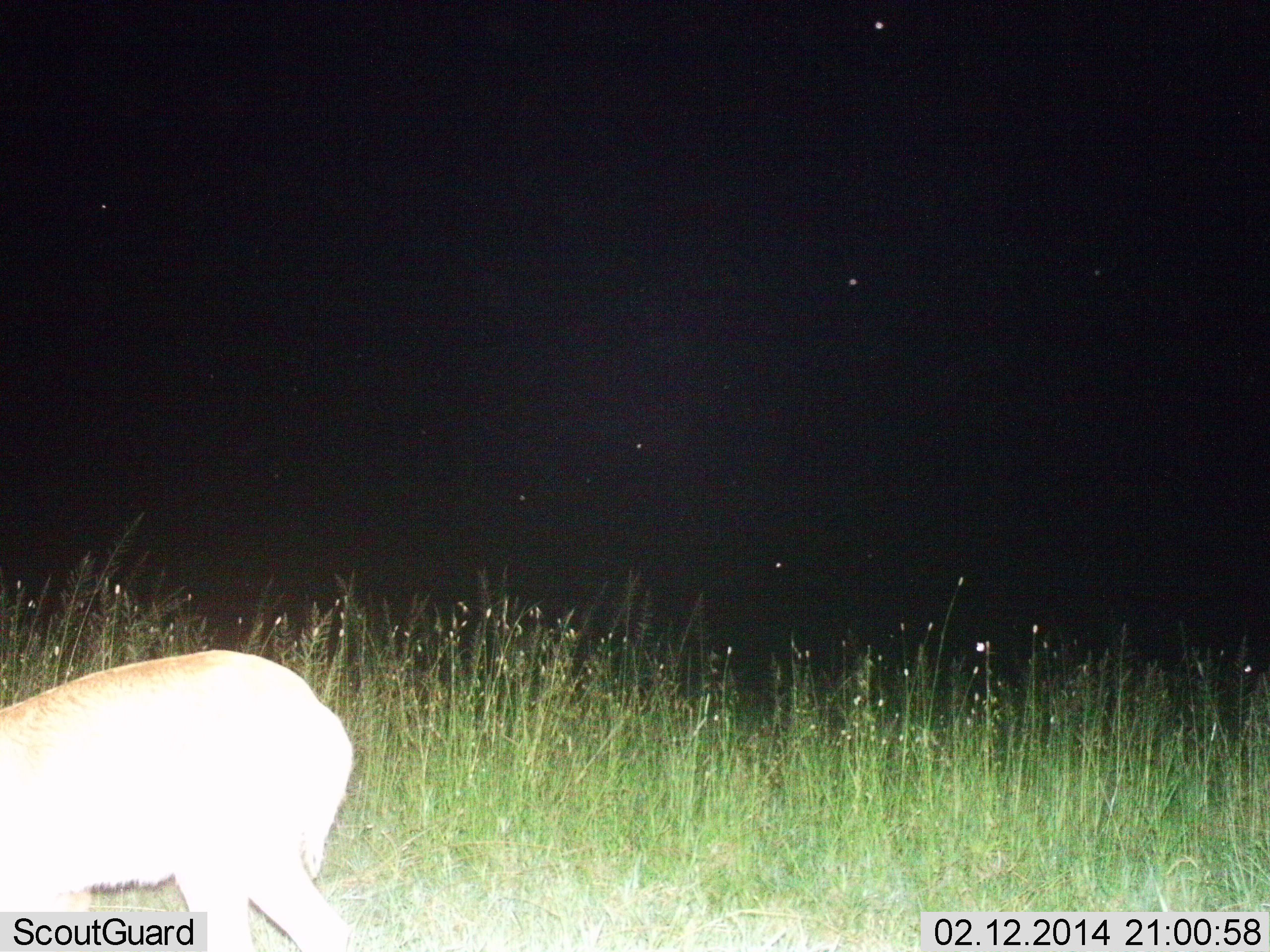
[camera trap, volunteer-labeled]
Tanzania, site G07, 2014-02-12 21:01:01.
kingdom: Animalia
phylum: Chordata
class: Mammalia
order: Artiodactyla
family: Bovidae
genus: Redunca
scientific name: Redunca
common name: reedbuck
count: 1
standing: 43%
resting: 0%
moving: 29%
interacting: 0%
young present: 0%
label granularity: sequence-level